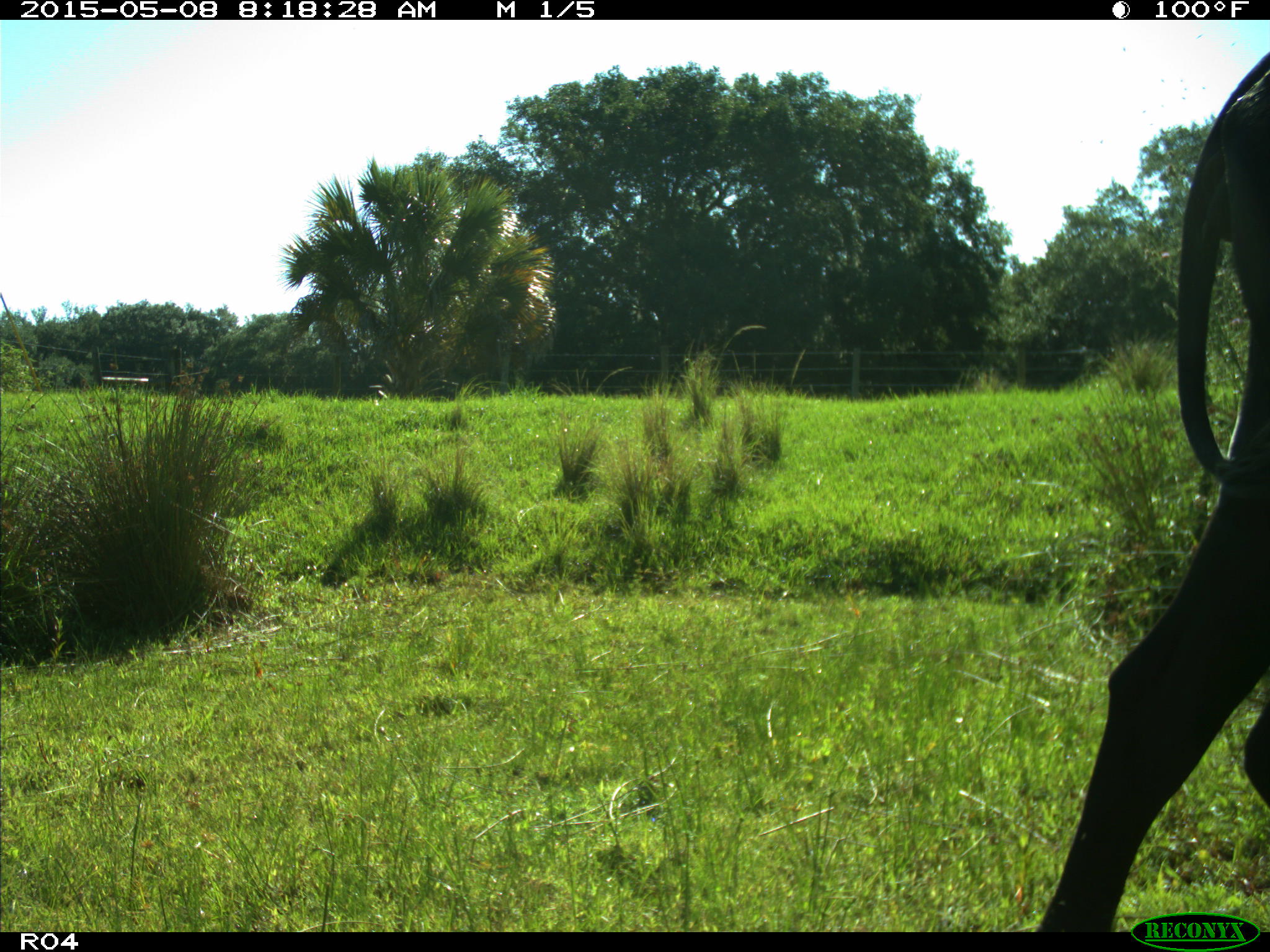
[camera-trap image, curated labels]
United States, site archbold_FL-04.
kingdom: Animalia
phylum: Chordata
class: Mammalia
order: Artiodactyla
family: Bovidae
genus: Bos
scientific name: Bos taurus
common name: domestic cow